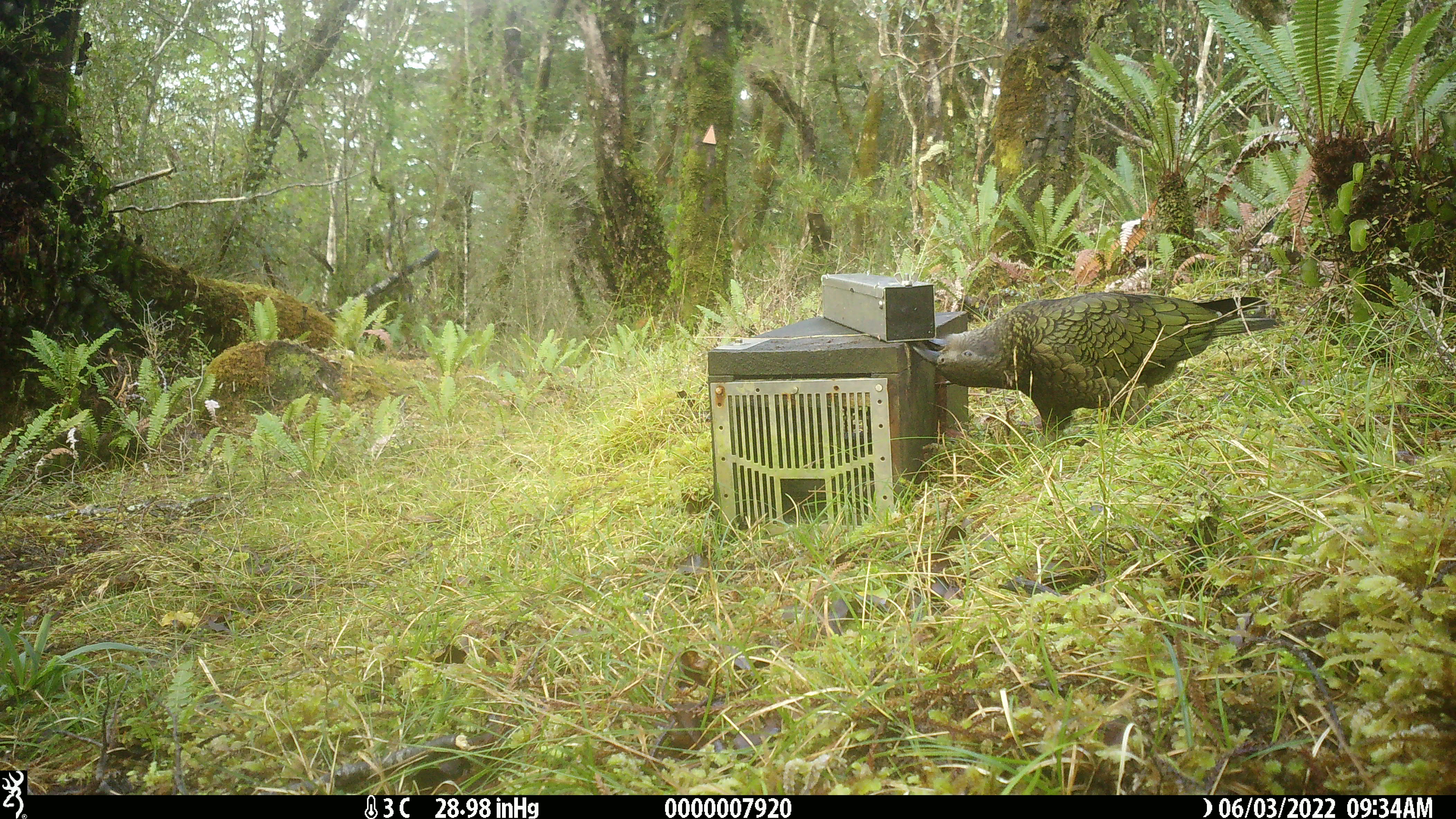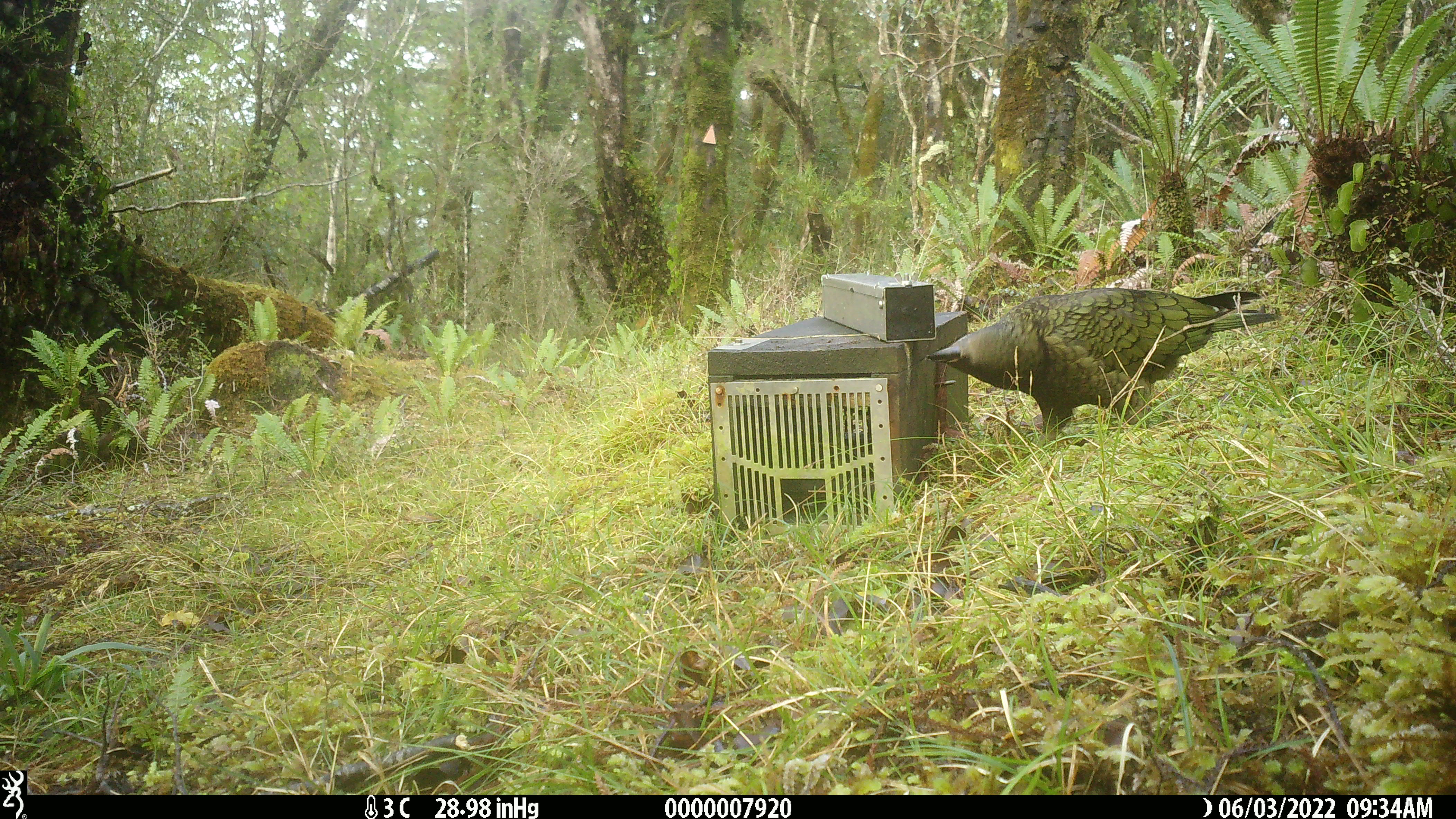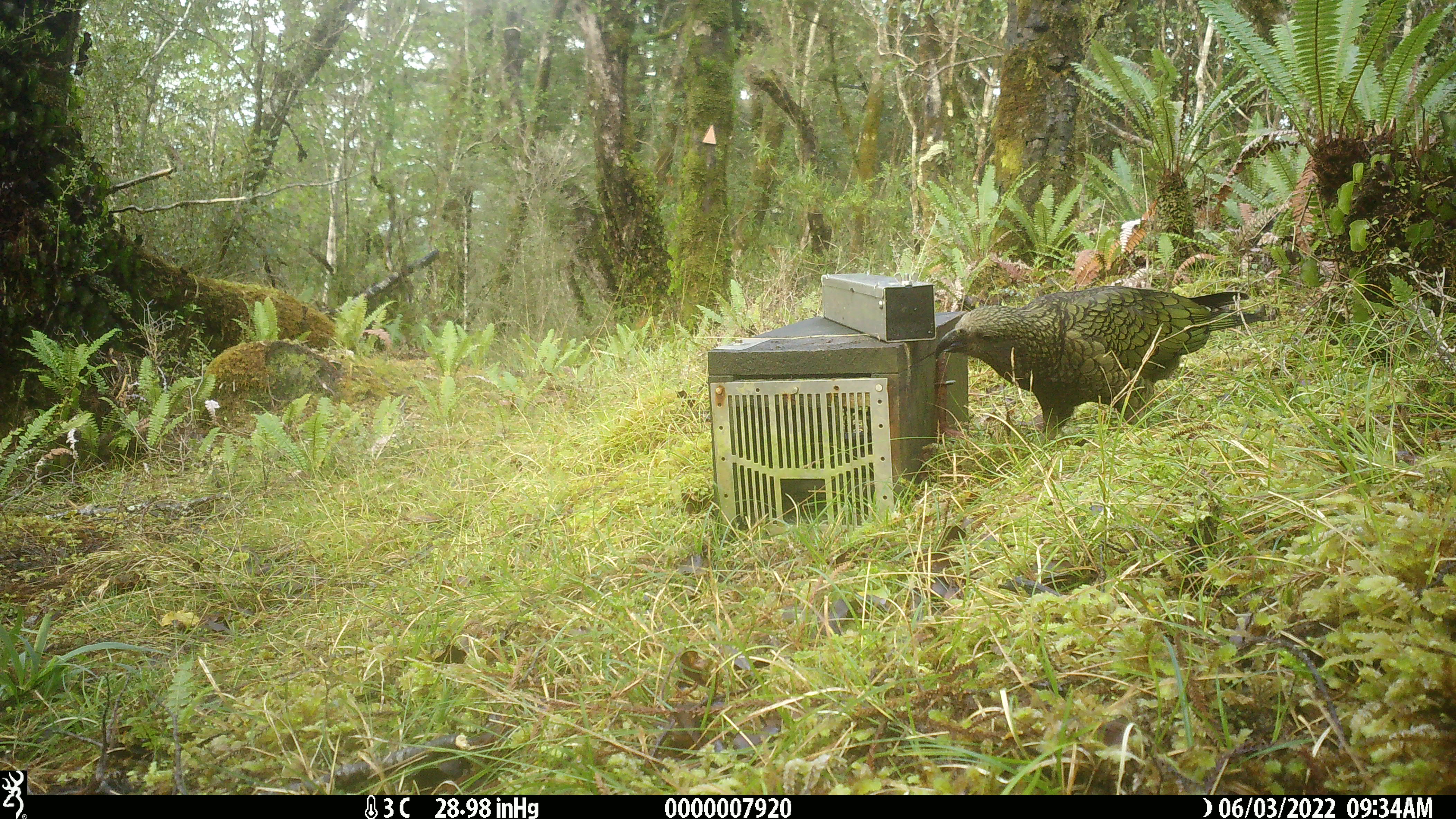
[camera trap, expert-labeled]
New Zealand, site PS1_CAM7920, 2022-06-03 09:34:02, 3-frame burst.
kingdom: Animalia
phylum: Chordata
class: Aves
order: Psittaciformes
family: Strigopidae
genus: Nestor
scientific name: Nestor notabilis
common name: kea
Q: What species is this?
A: Kea (Nestor notabilis).